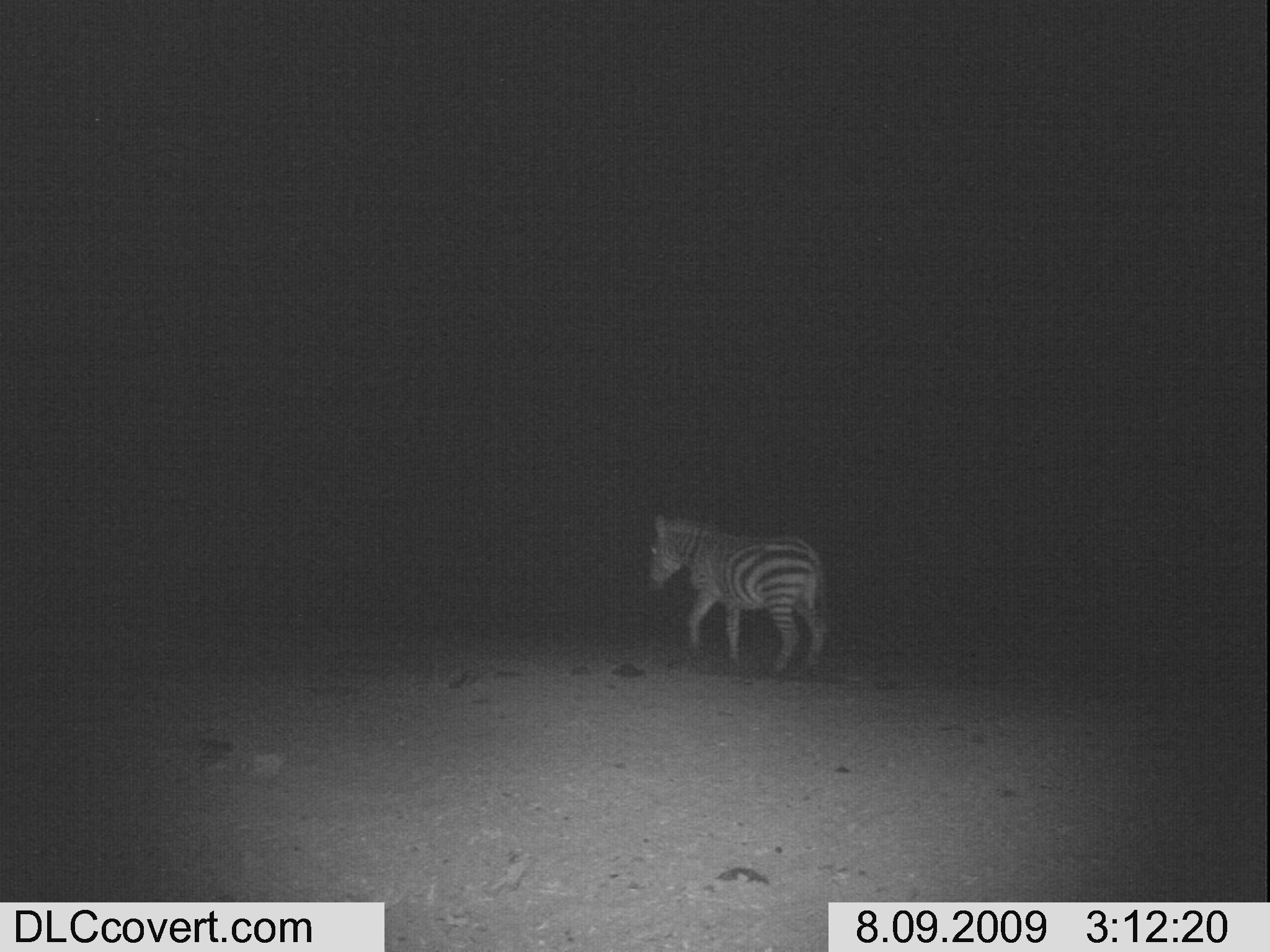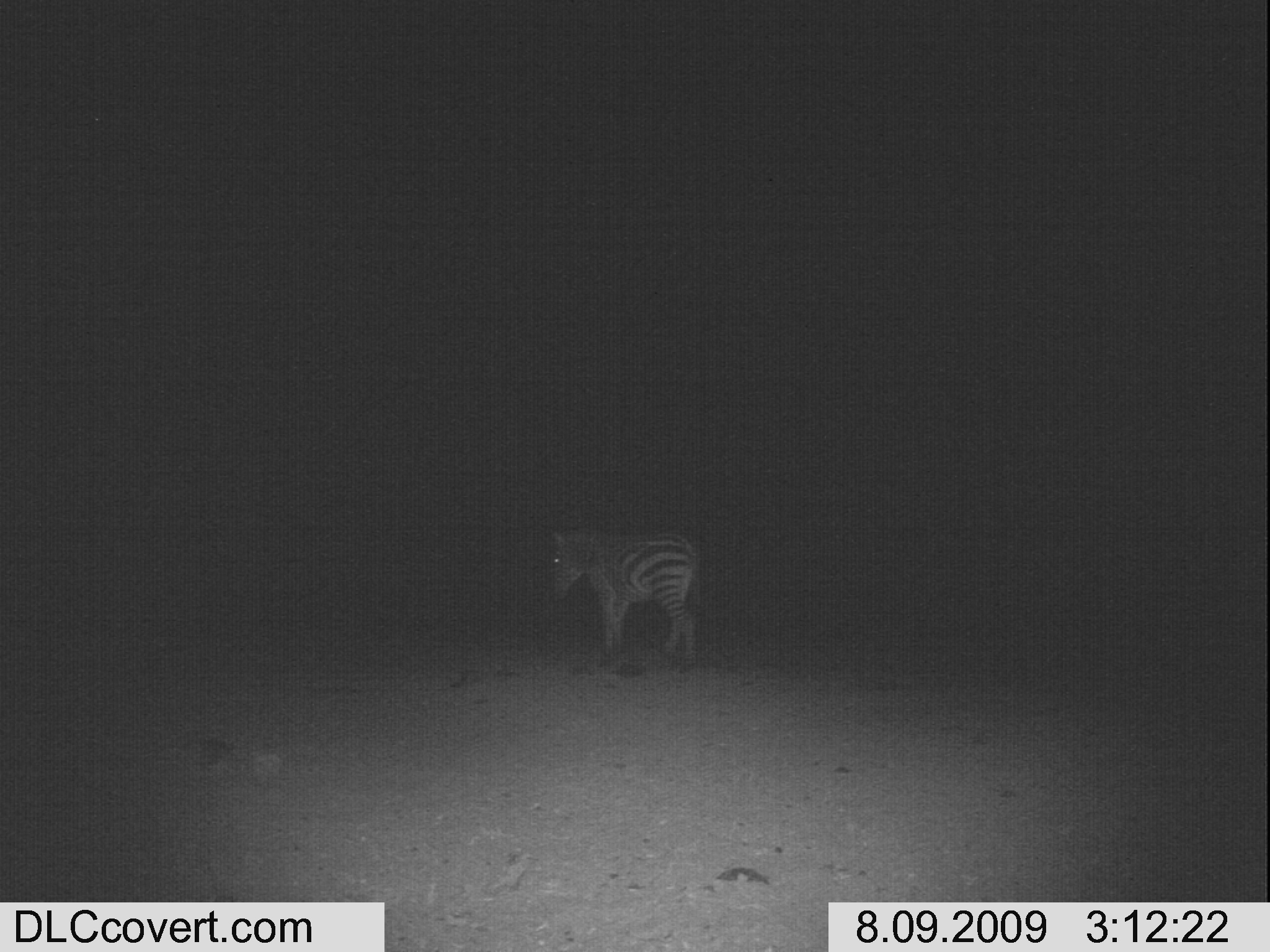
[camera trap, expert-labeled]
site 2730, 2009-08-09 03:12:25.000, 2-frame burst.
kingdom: Animalia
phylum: Chordata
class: Mammalia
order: Perissodactyla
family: Equidae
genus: Equus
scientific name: Equus quagga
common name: plains zebra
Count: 1.